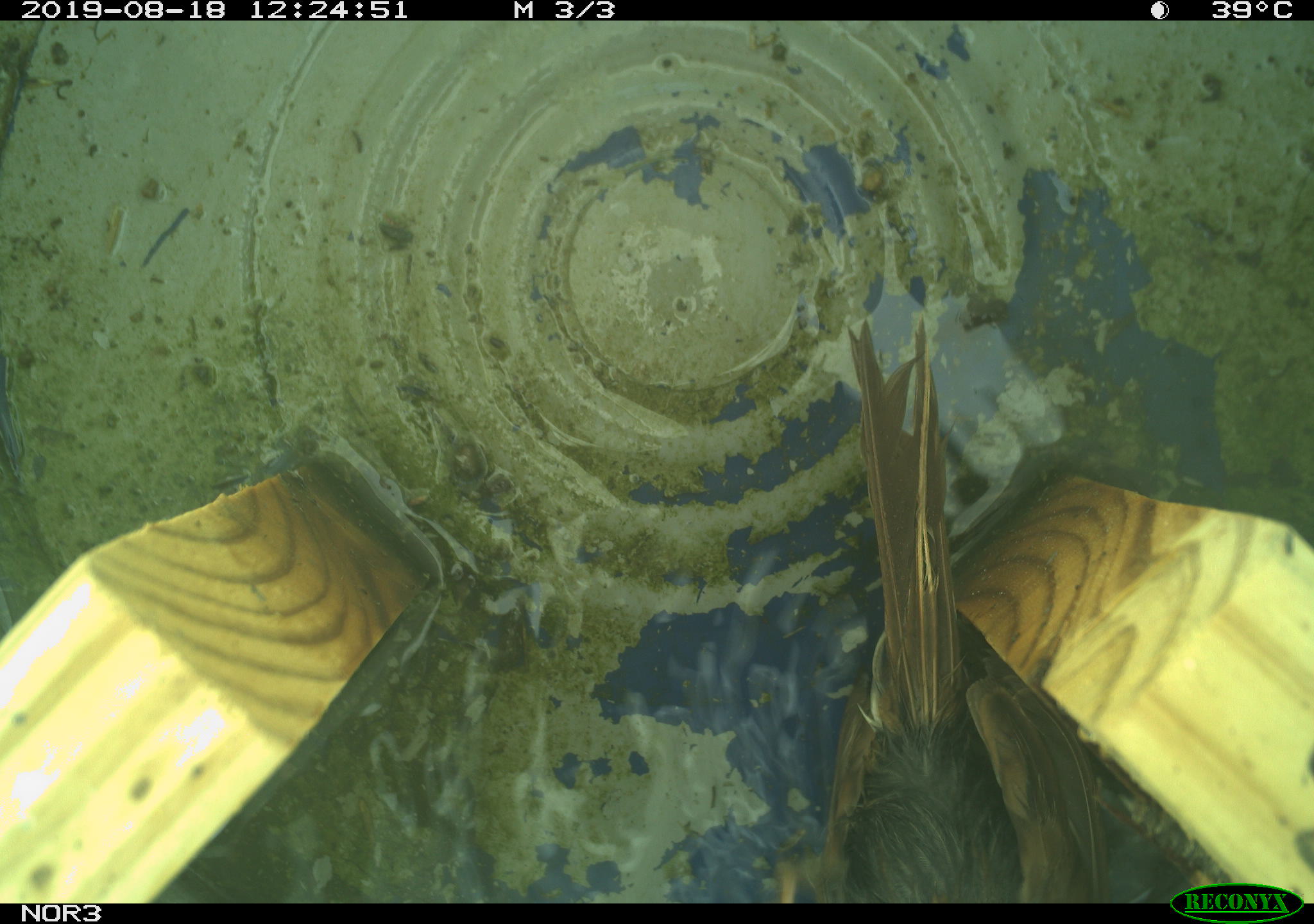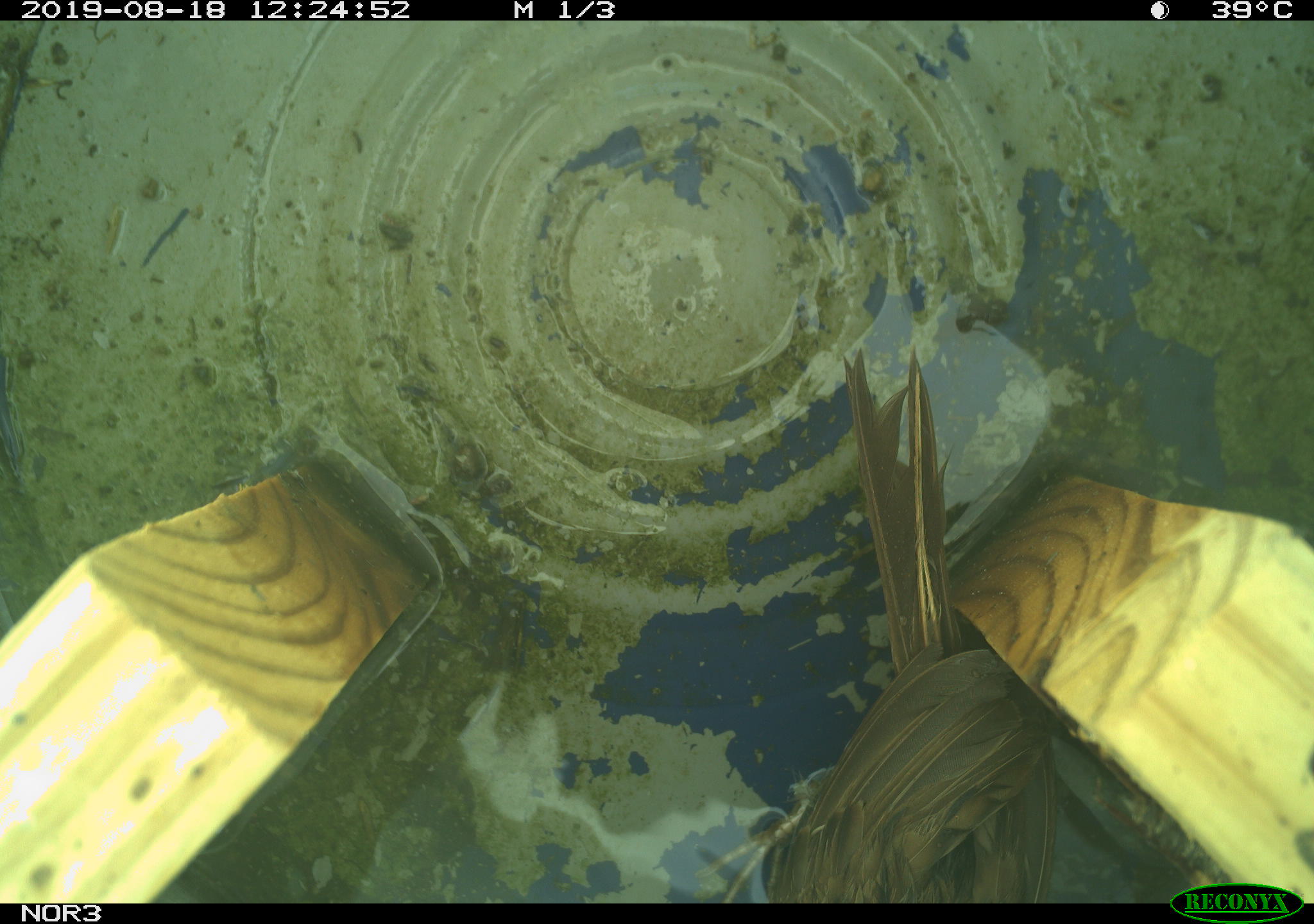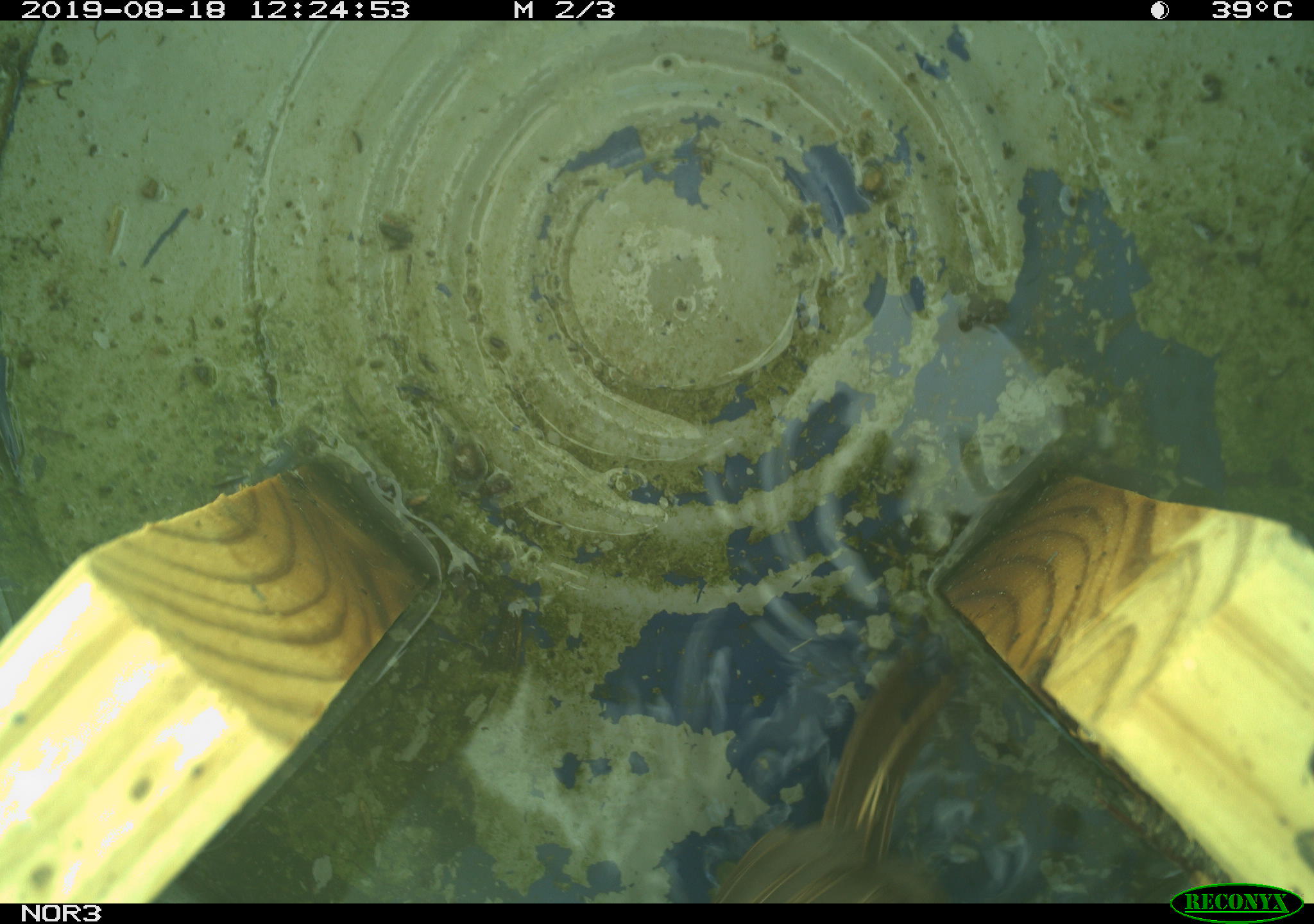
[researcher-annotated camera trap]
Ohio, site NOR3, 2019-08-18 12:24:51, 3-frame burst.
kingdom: Animalia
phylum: Chordata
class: Aves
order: Passeriformes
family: Passerellidae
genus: Melospiza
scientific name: Melospiza melodia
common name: song sparrow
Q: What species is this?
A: Song sparrow (Melospiza melodia).